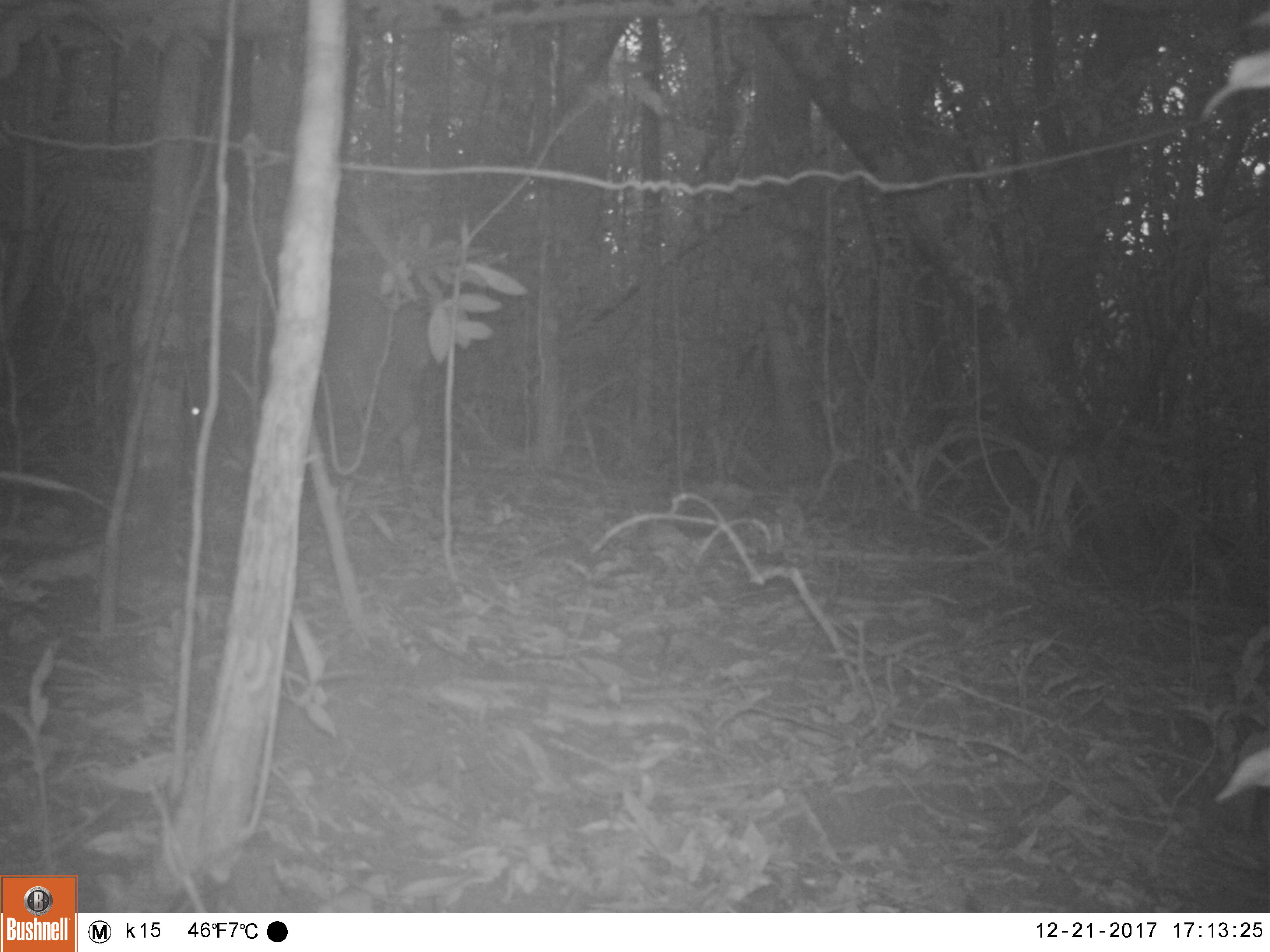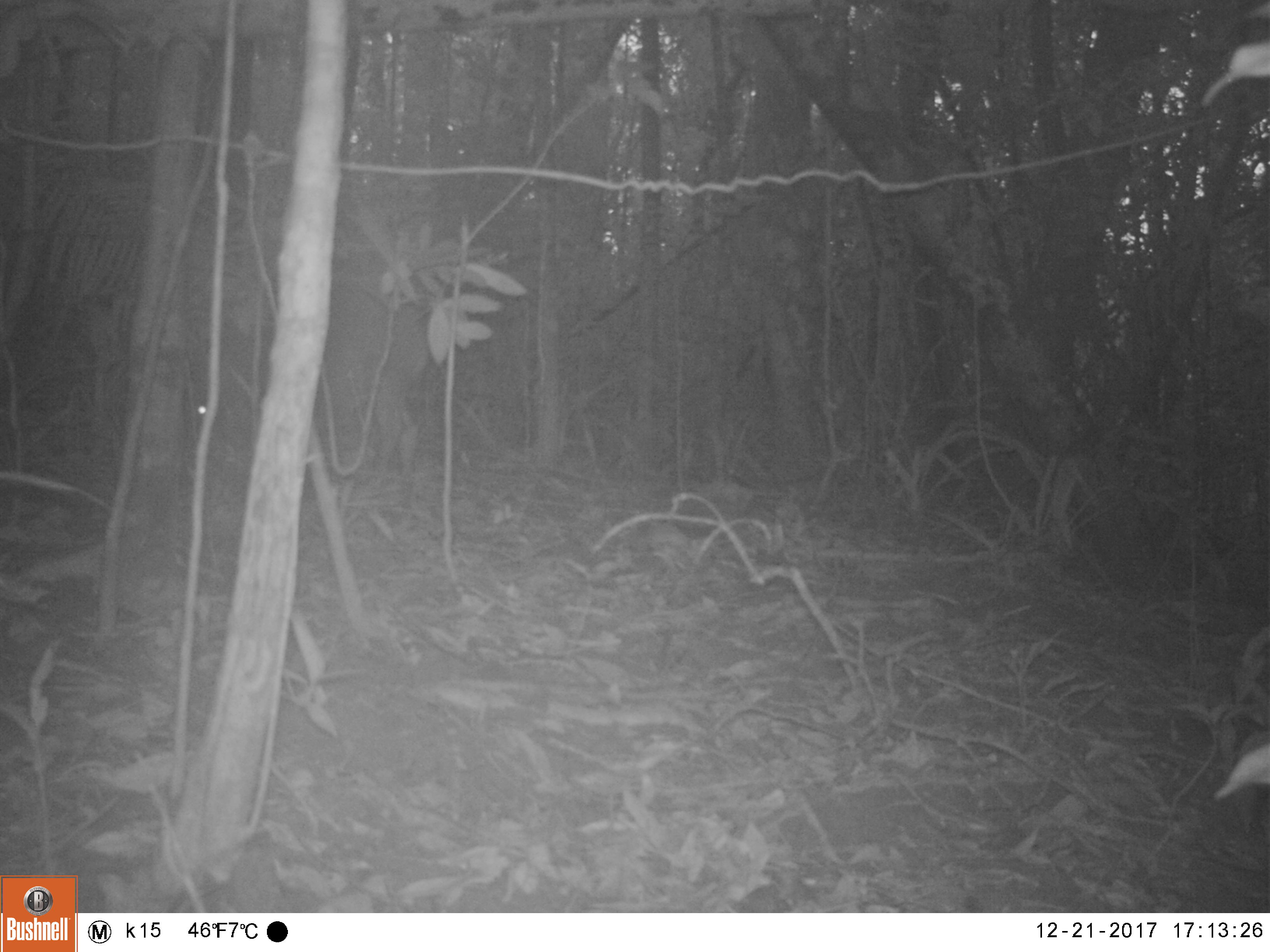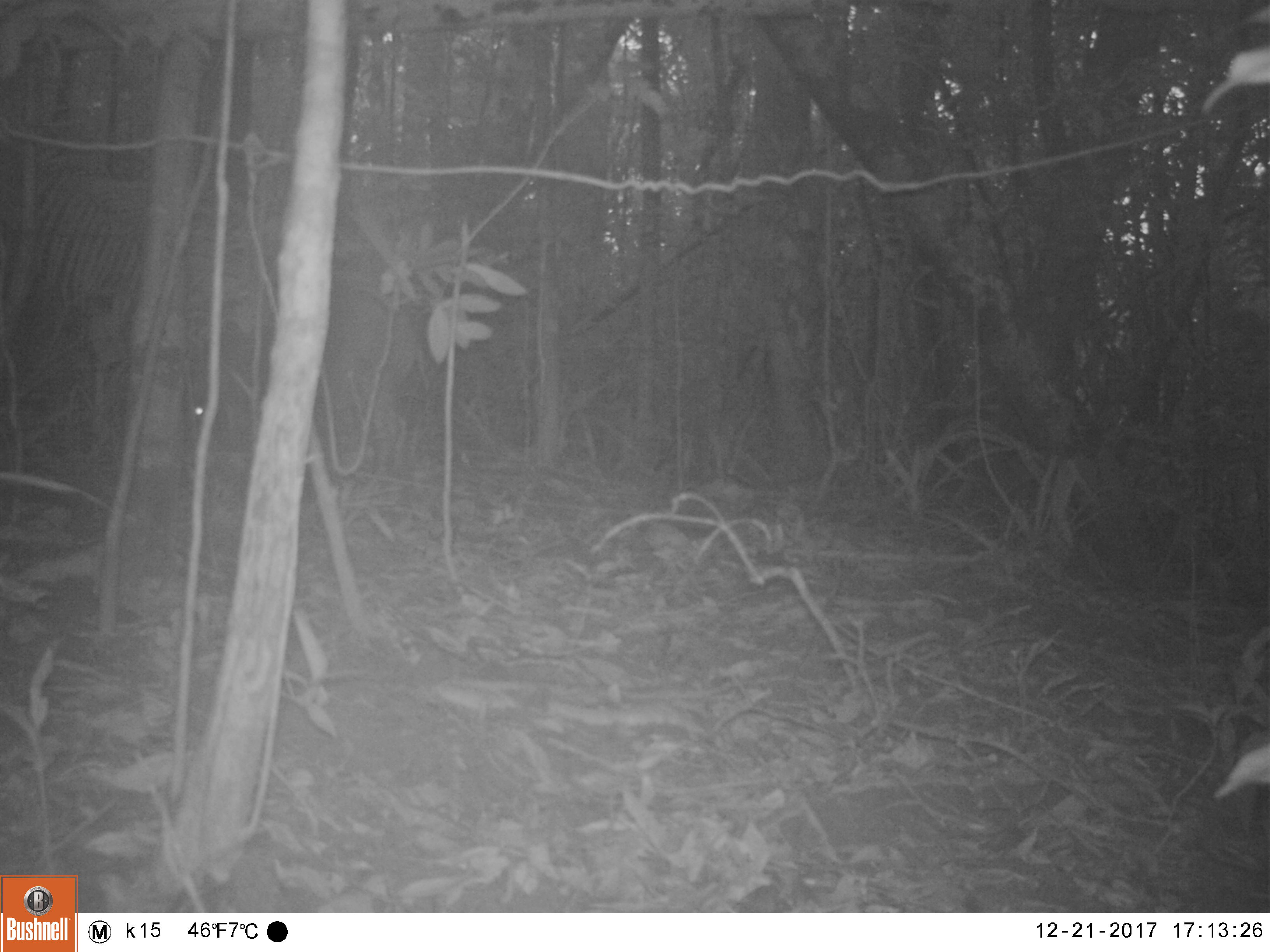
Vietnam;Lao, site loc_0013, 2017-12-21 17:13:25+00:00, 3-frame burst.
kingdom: Animalia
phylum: Chordata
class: Mammalia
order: Artiodactyla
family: Suidae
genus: Sus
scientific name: Sus scrofa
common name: eurasian wild pig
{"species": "eurasian wild pig (Sus scrofa)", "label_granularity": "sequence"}